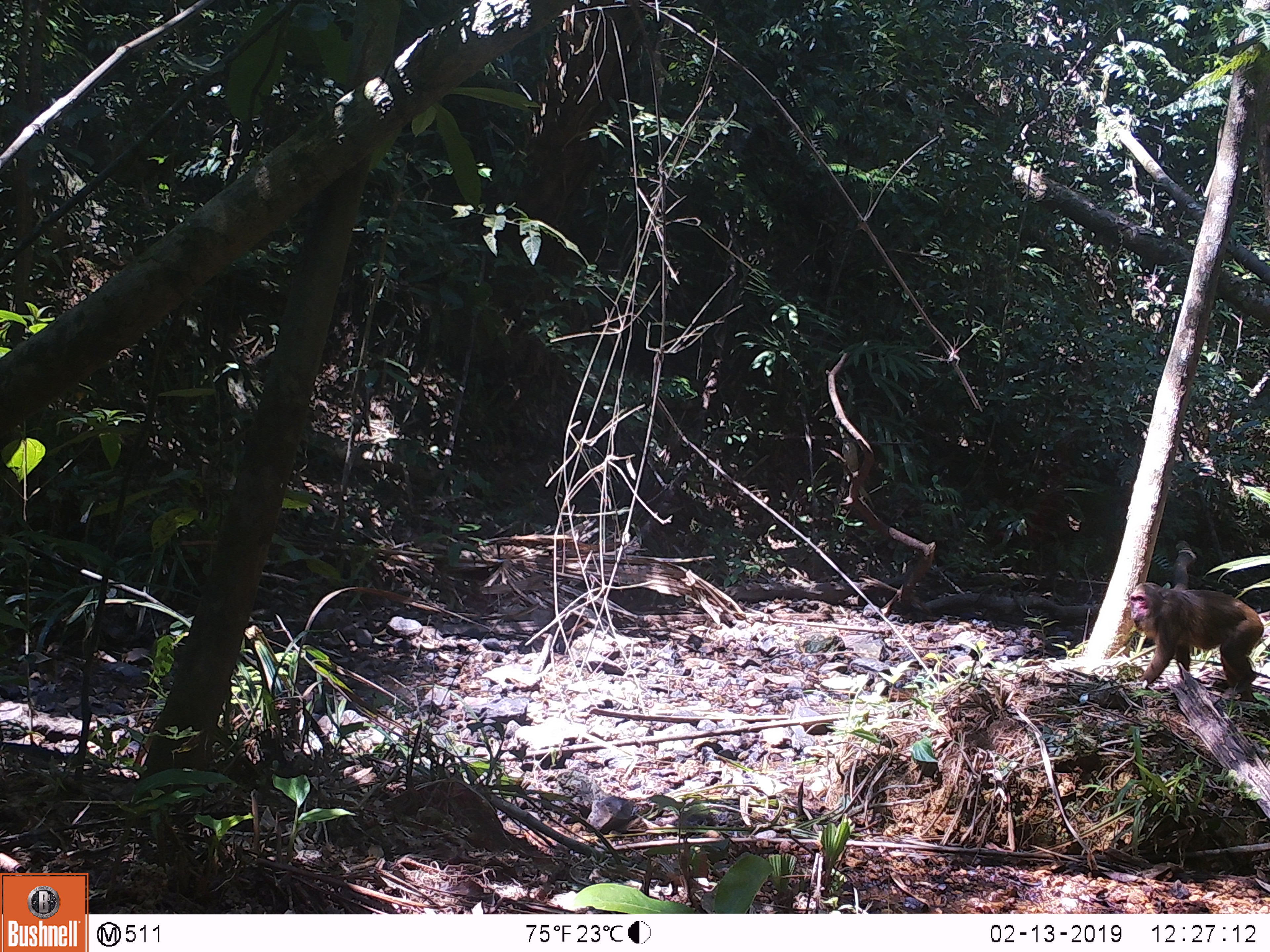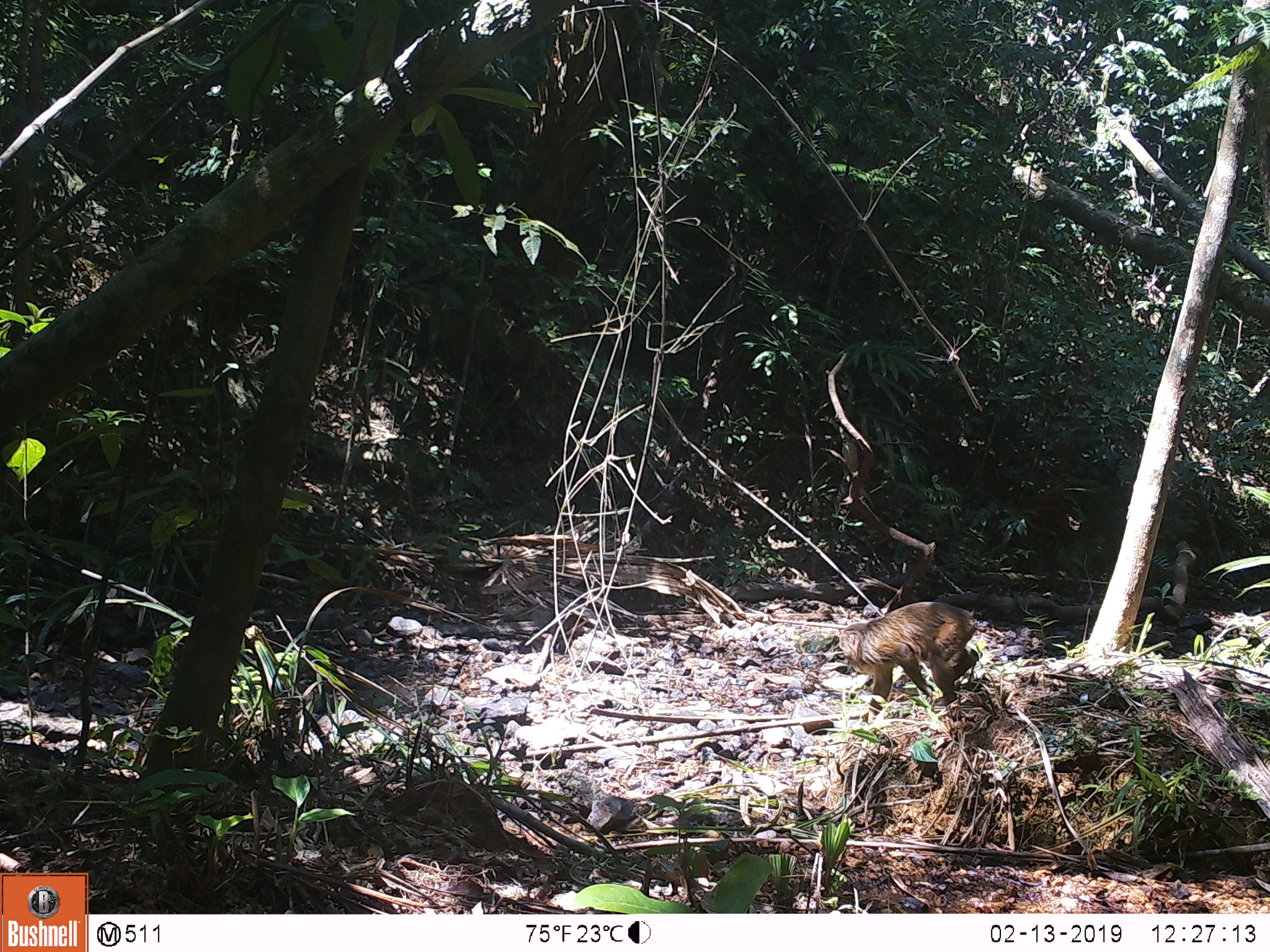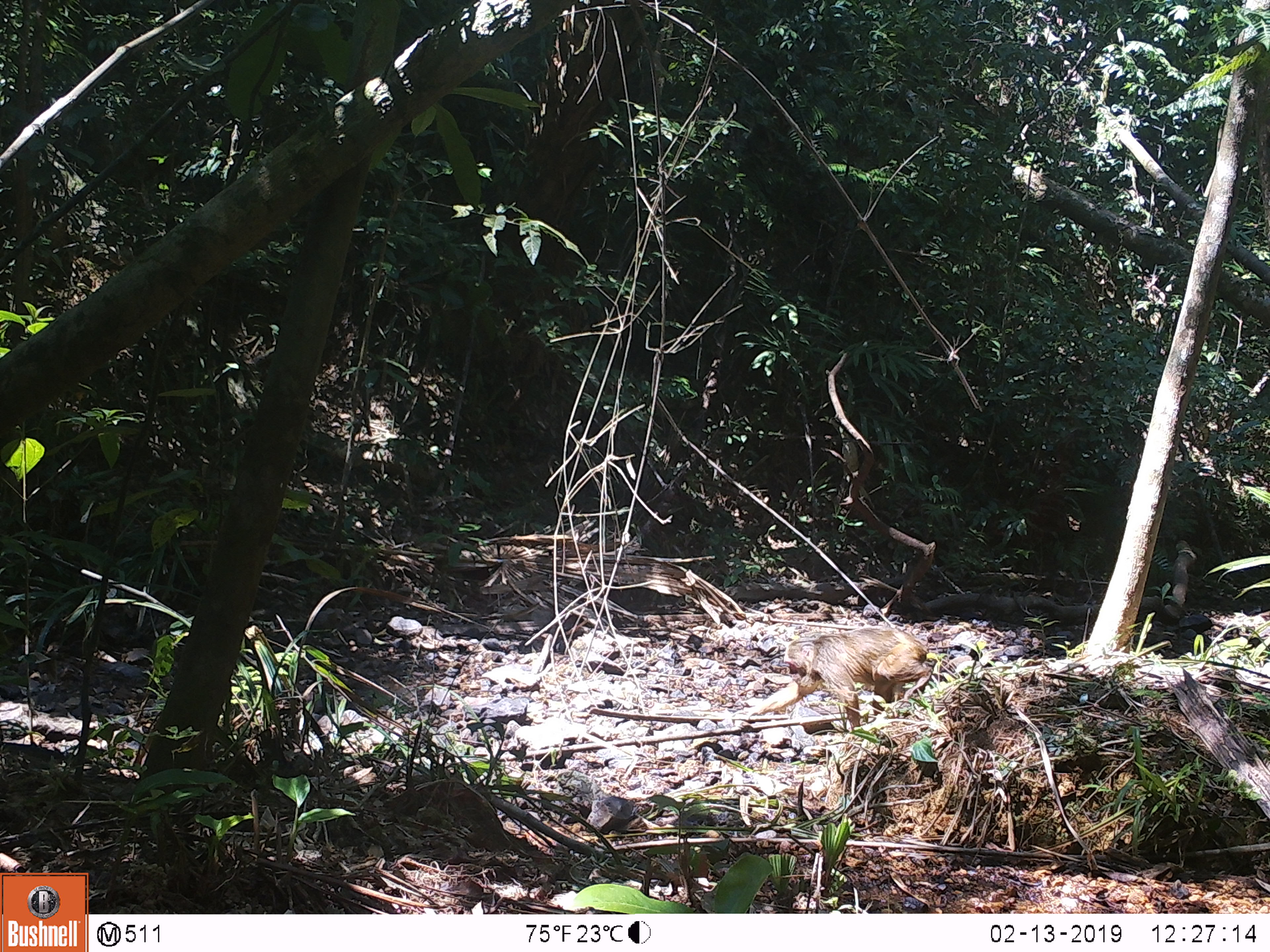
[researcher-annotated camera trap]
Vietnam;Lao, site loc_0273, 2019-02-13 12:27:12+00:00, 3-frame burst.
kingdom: Animalia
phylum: Chordata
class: Mammalia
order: Primates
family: Cercopithecidae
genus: Macaca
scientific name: Macaca arctoides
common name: stump-tailed macaque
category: stump tailed macaque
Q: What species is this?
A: Stump tailed macaque (stump-tailed macaque) (Macaca arctoides).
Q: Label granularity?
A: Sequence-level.